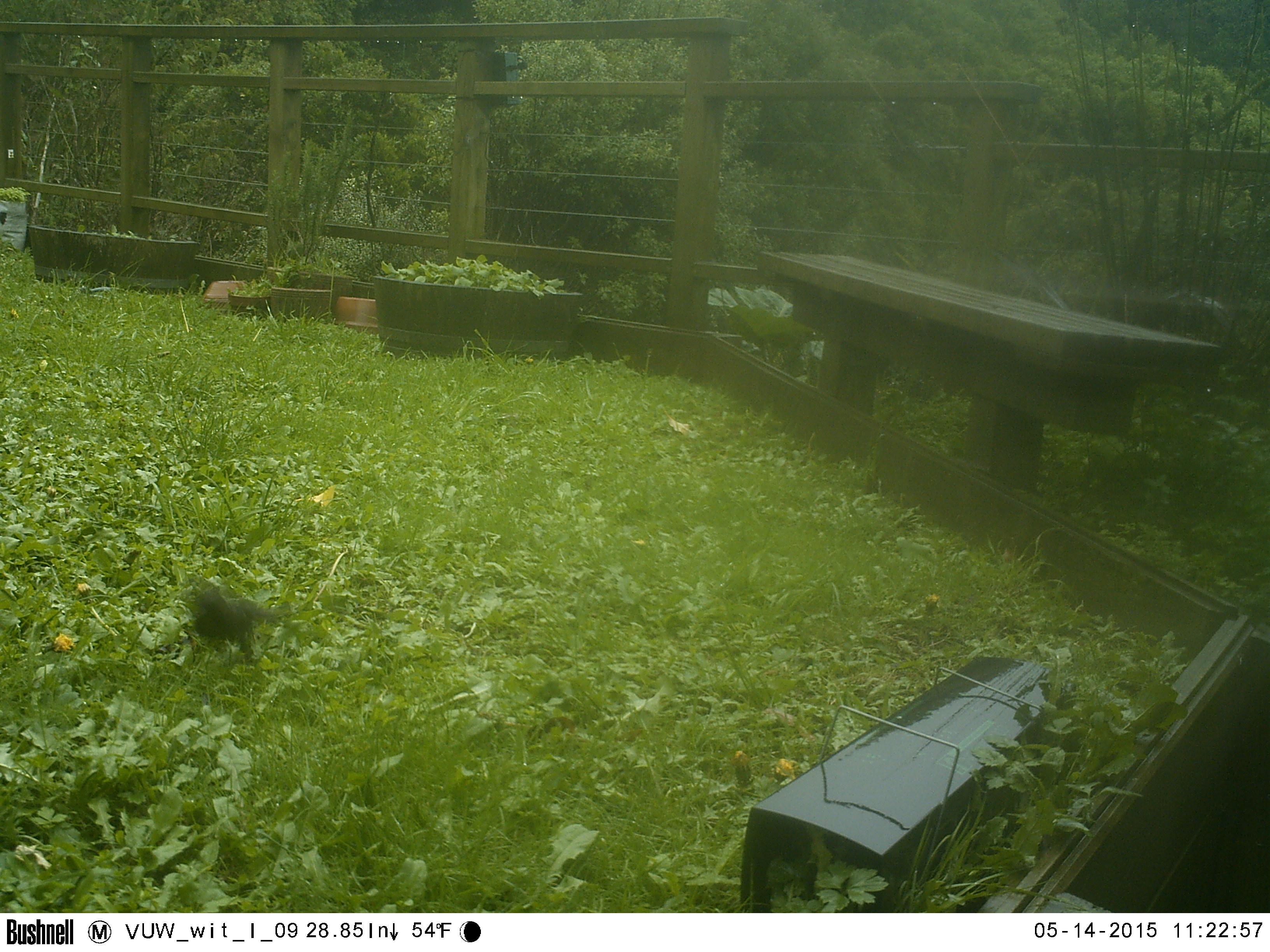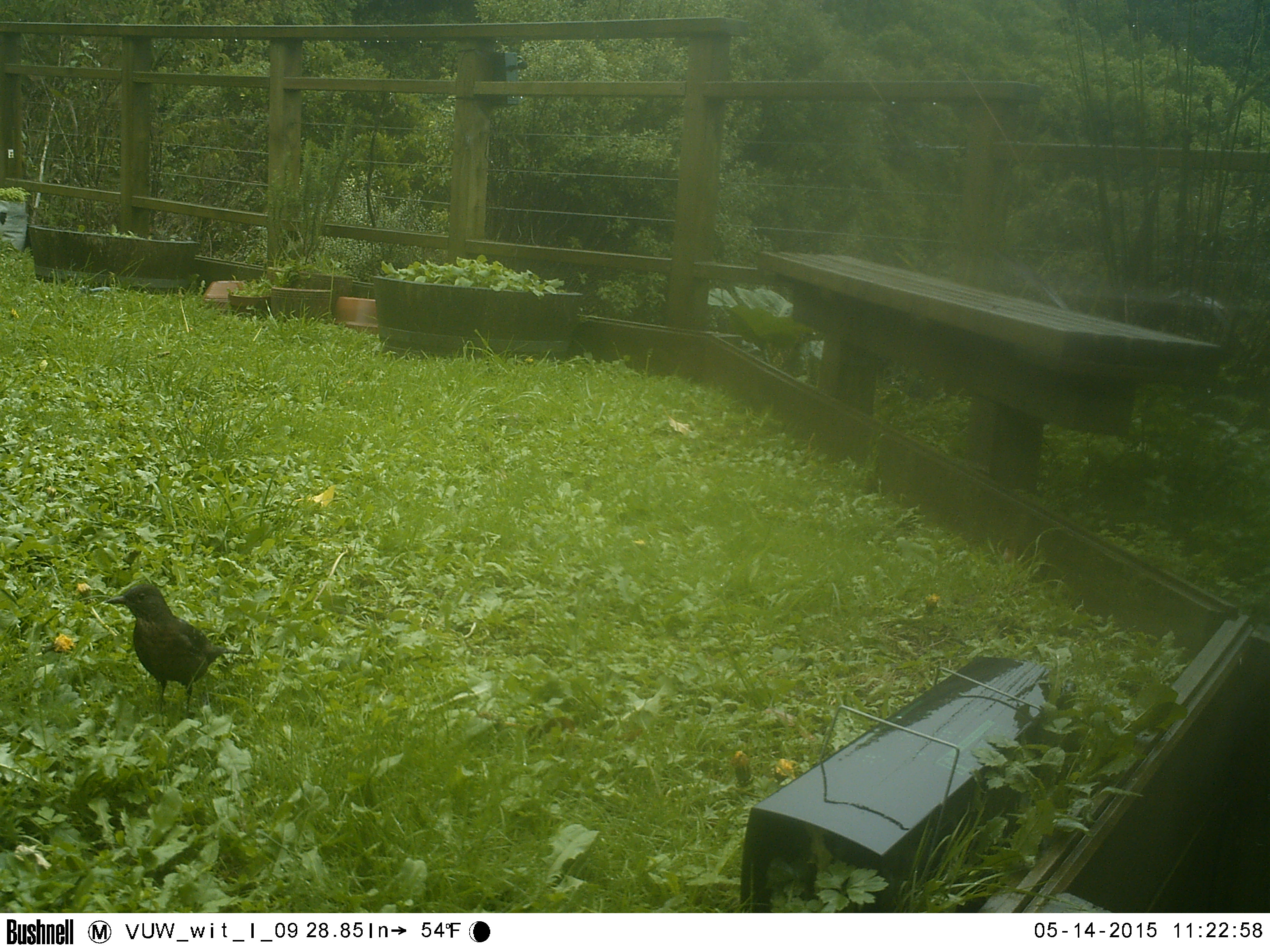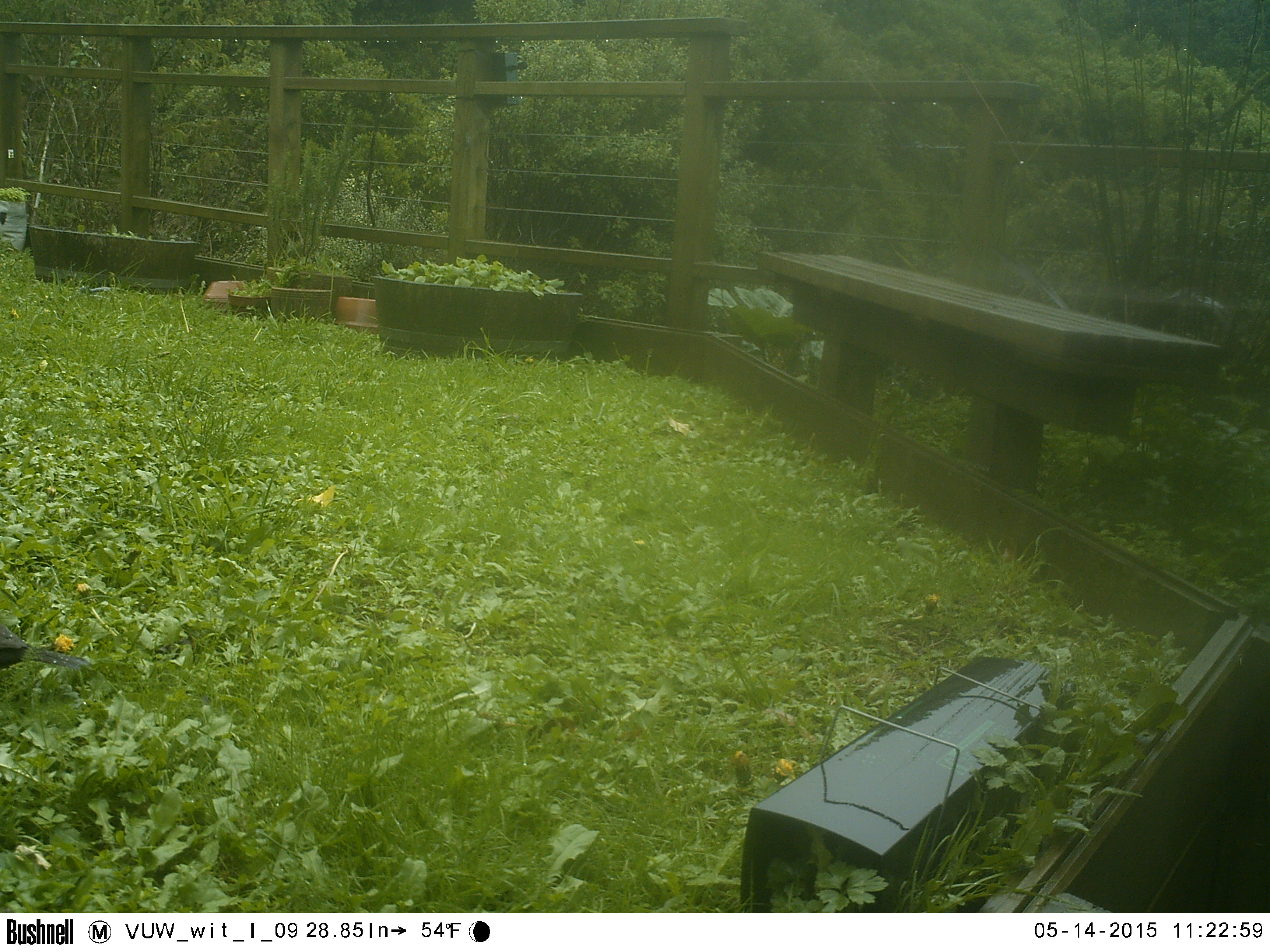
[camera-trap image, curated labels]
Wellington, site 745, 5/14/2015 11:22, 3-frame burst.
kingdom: Animalia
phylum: Chordata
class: Aves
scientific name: Aves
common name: bird